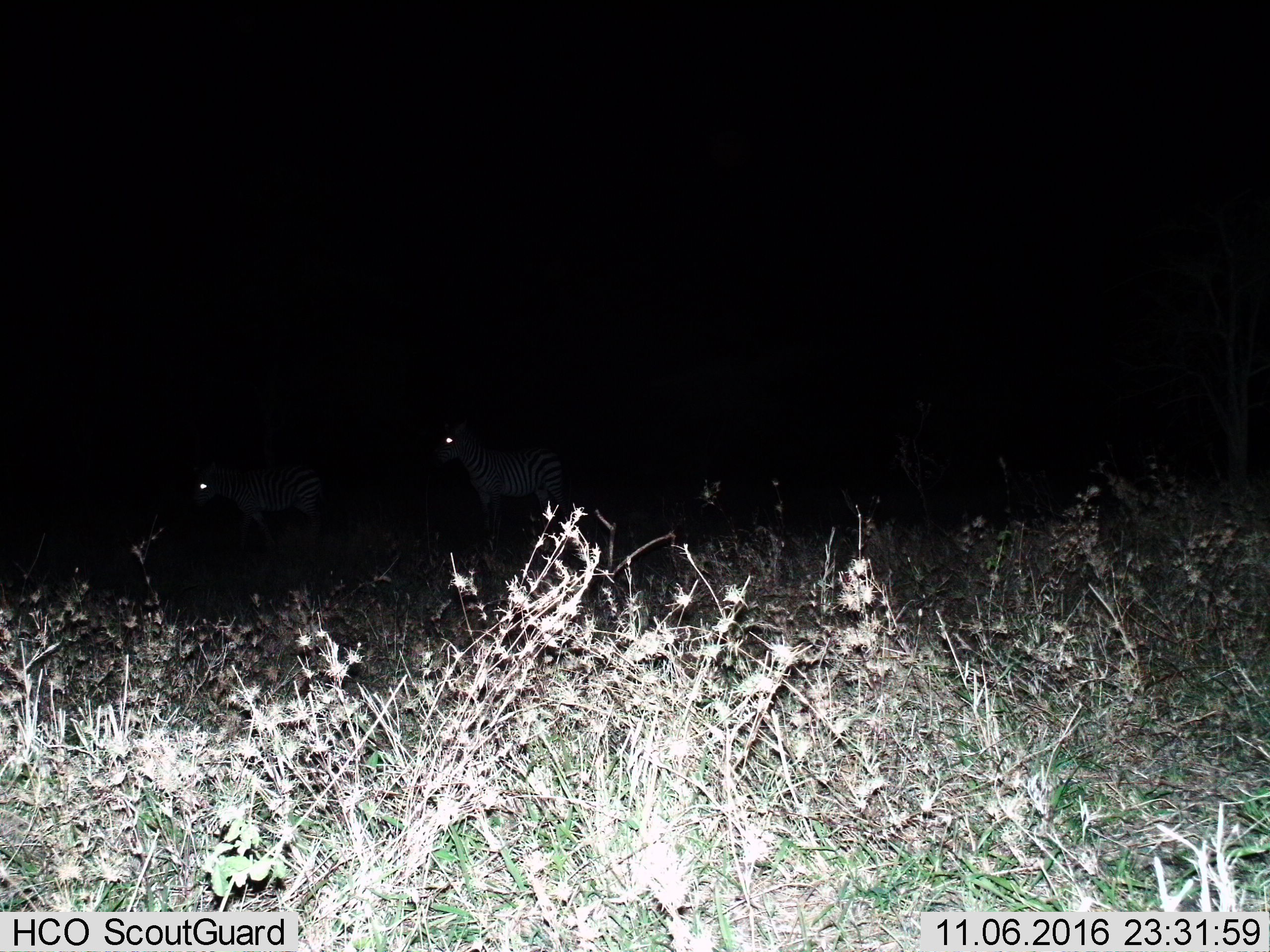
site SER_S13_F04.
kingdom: Animalia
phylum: Chordata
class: Mammalia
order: Perissodactyla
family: Equidae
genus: Equus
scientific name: Equus quagga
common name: plains zebra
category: zebraplains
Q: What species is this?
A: Zebraplains (plains zebra) (Equus quagga).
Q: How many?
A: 2.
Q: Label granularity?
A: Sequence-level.